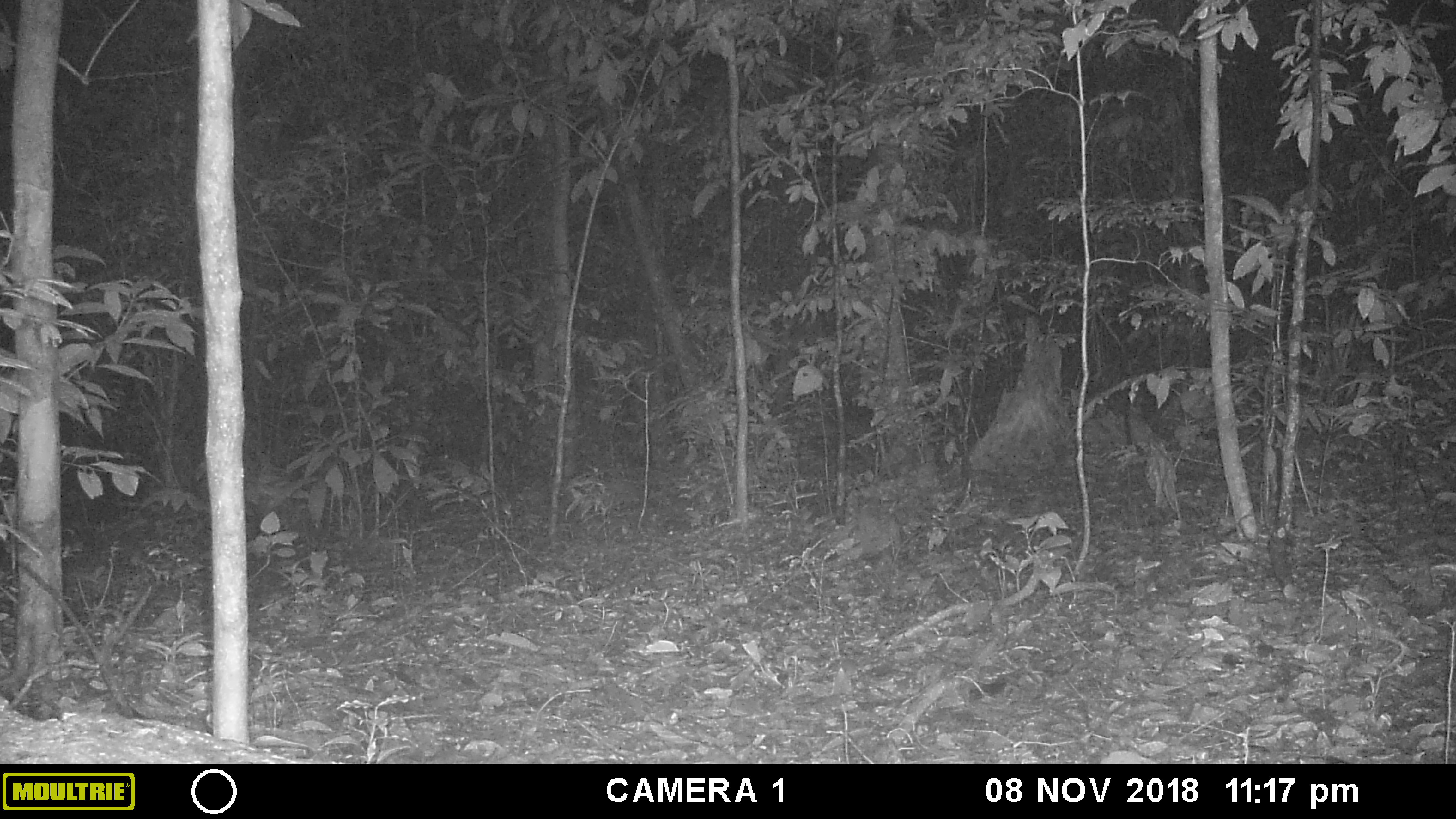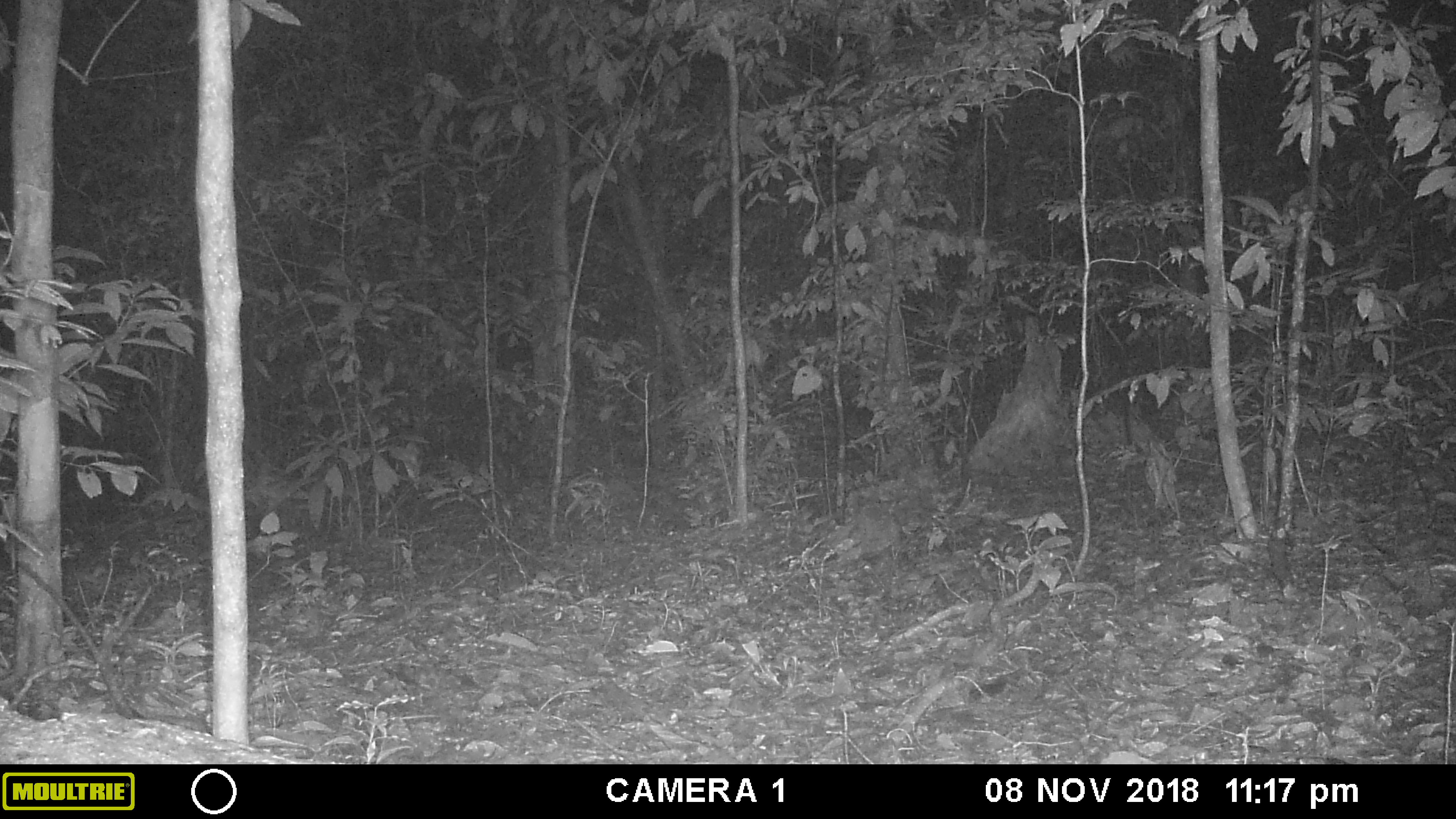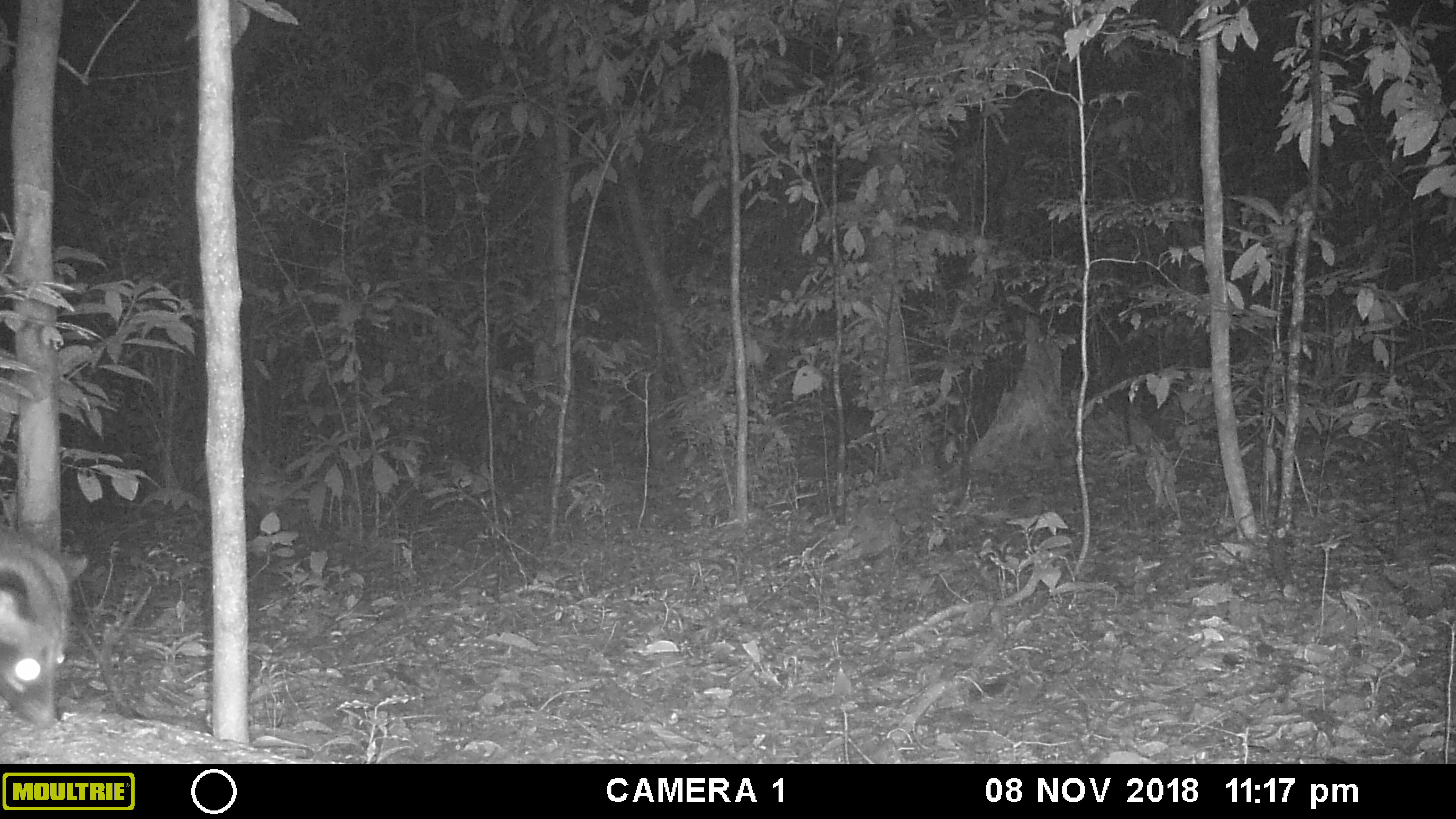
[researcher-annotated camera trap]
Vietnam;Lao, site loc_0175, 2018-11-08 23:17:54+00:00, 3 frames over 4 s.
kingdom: Animalia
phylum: Chordata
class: Mammalia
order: Carnivora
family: Viverridae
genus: Paradoxurus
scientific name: Paradoxurus hermaphroditus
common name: common palm civet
Common palm civet (Paradoxurus hermaphroditus). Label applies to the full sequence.